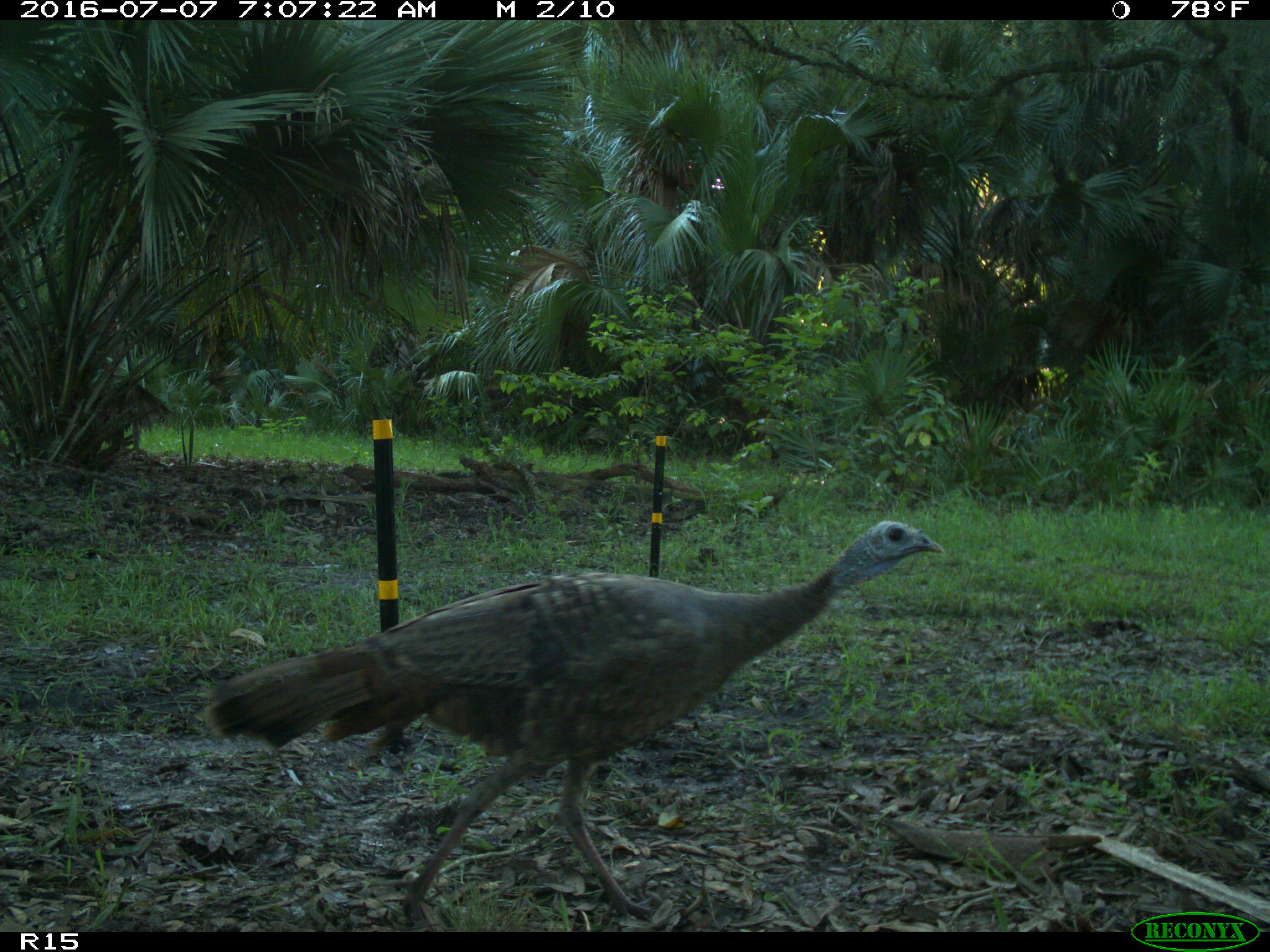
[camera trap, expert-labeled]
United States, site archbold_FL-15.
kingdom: Animalia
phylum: Chordata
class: Aves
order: Galliformes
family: Phasianidae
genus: Meleagris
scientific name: Meleagris gallopavo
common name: wild turkey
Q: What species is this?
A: Meleagris gallopavo (wild turkey).